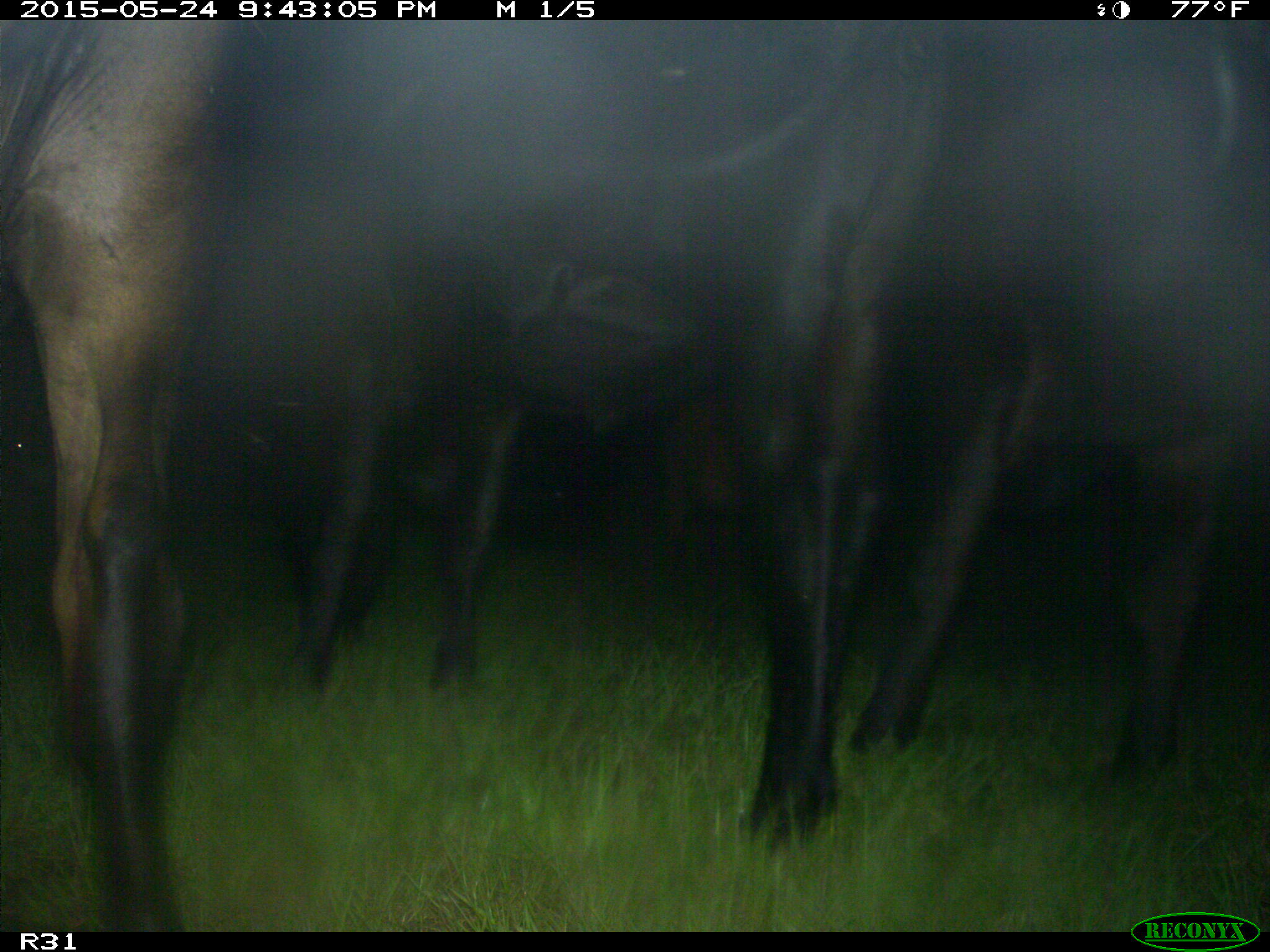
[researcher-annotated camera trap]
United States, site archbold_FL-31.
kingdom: Animalia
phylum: Chordata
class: Mammalia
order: Artiodactyla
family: Bovidae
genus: Bos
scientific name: Bos taurus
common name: domestic cow